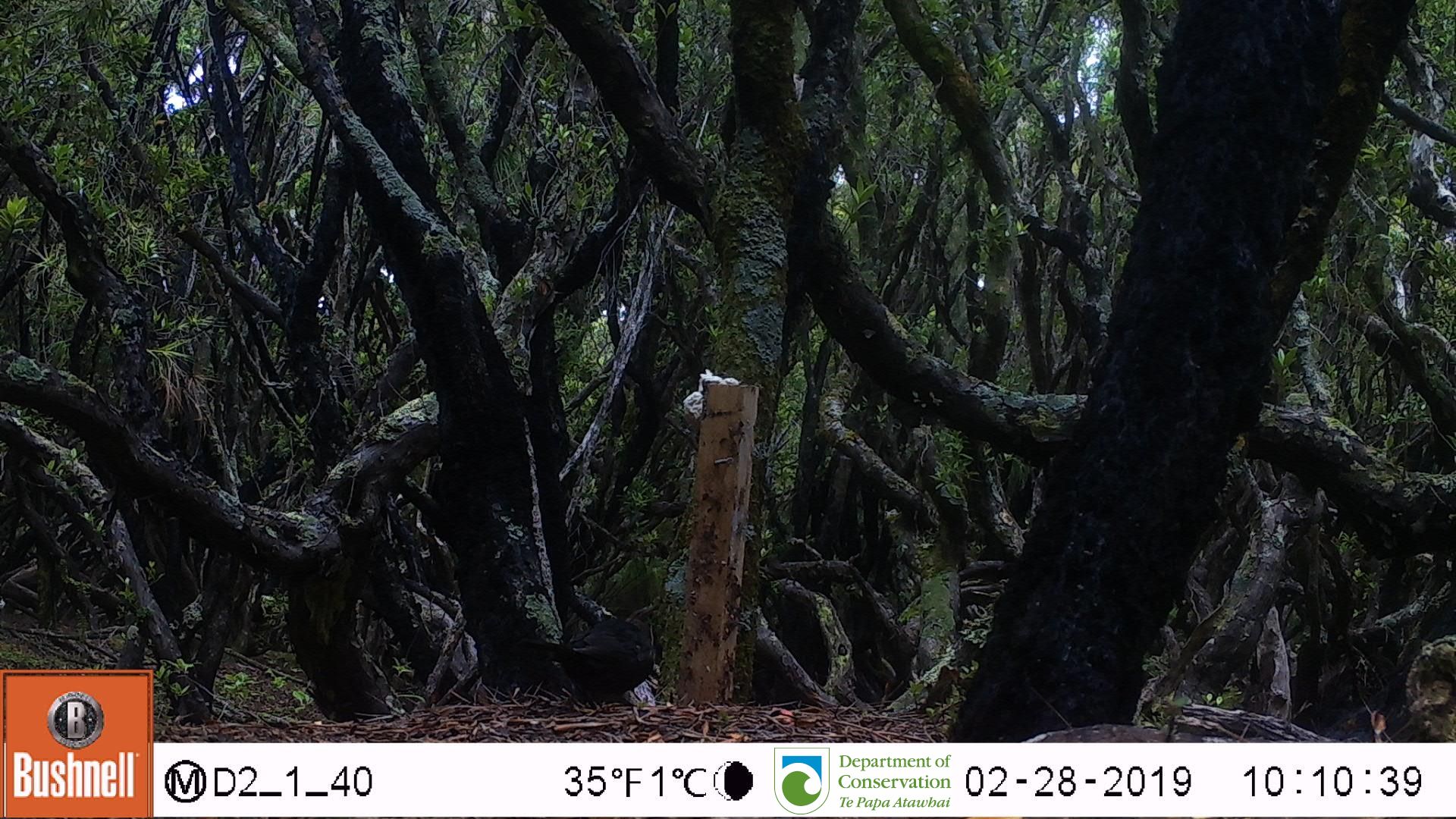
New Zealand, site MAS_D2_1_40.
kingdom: Animalia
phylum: Chordata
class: Aves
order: Passeriformes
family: Turdidae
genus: Turdus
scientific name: Turdus merula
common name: eurasian blackbird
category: blackbird